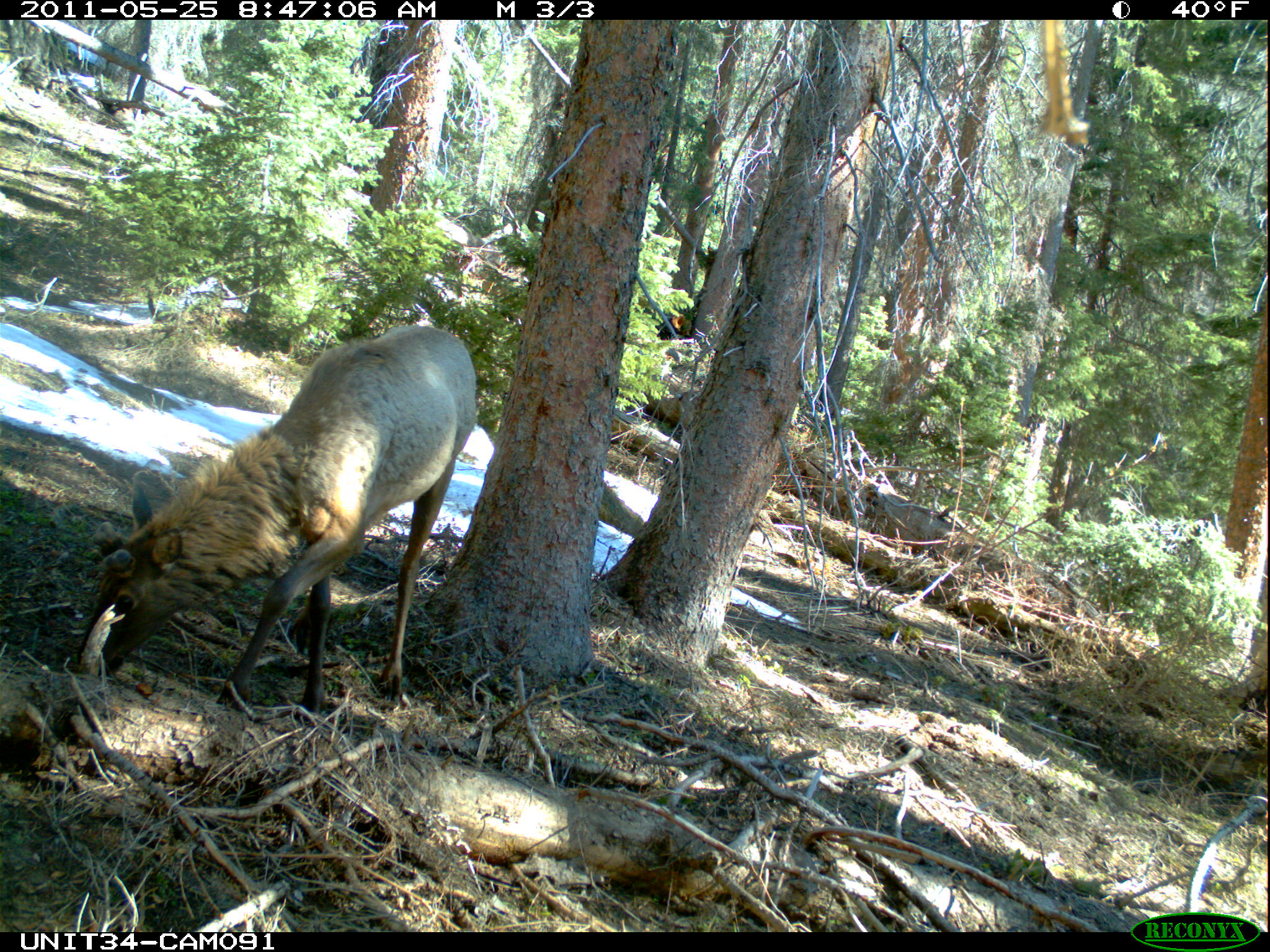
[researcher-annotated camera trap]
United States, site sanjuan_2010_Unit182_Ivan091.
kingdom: Animalia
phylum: Chordata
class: Mammalia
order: Artiodactyla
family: Cervidae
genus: Cervus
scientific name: Cervus elaphus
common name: red deer